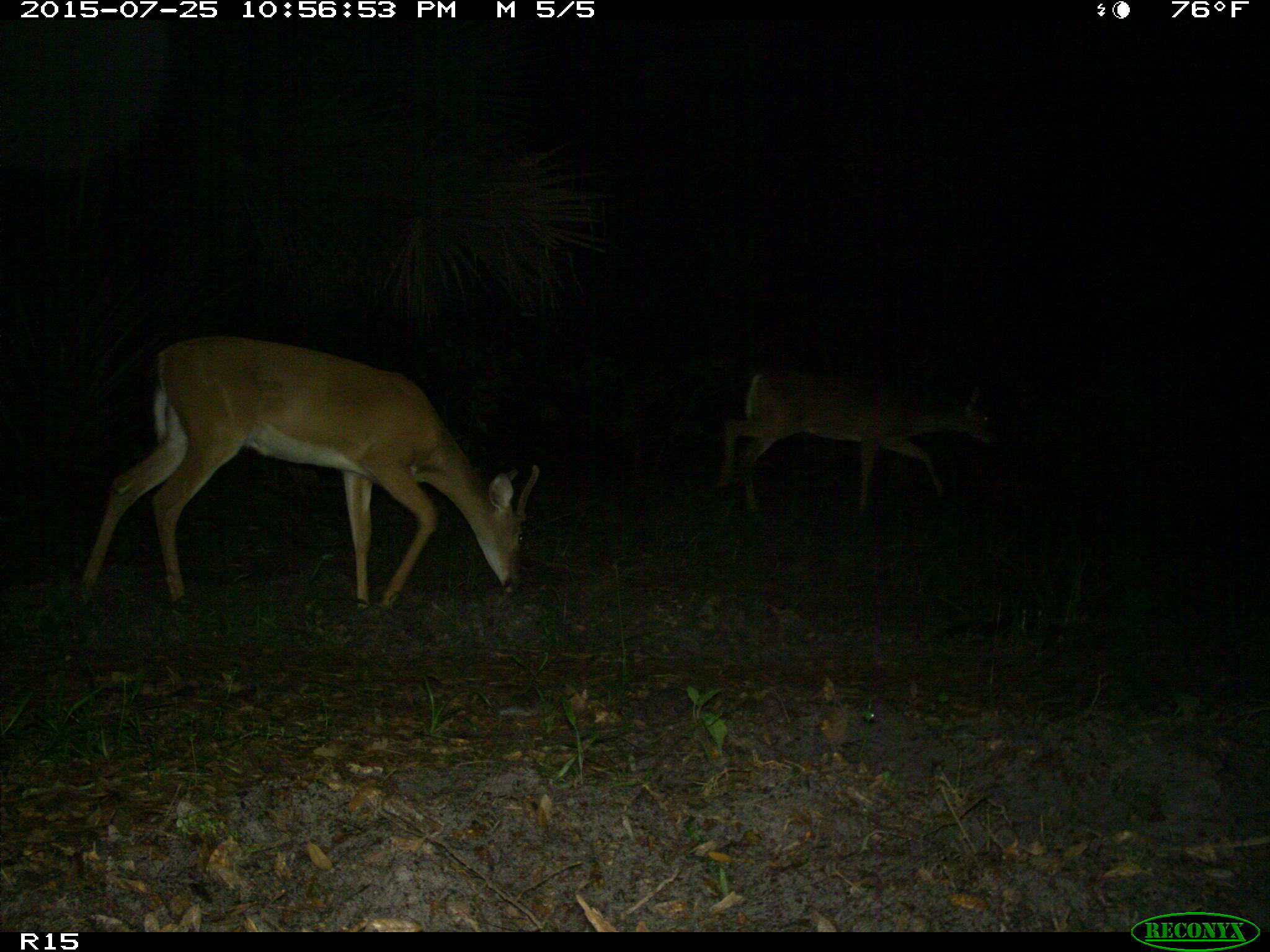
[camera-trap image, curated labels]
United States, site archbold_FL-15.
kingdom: Animalia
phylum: Chordata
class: Mammalia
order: Artiodactyla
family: Cervidae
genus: Odocoileus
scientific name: Odocoileus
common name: deer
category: unidentified deer